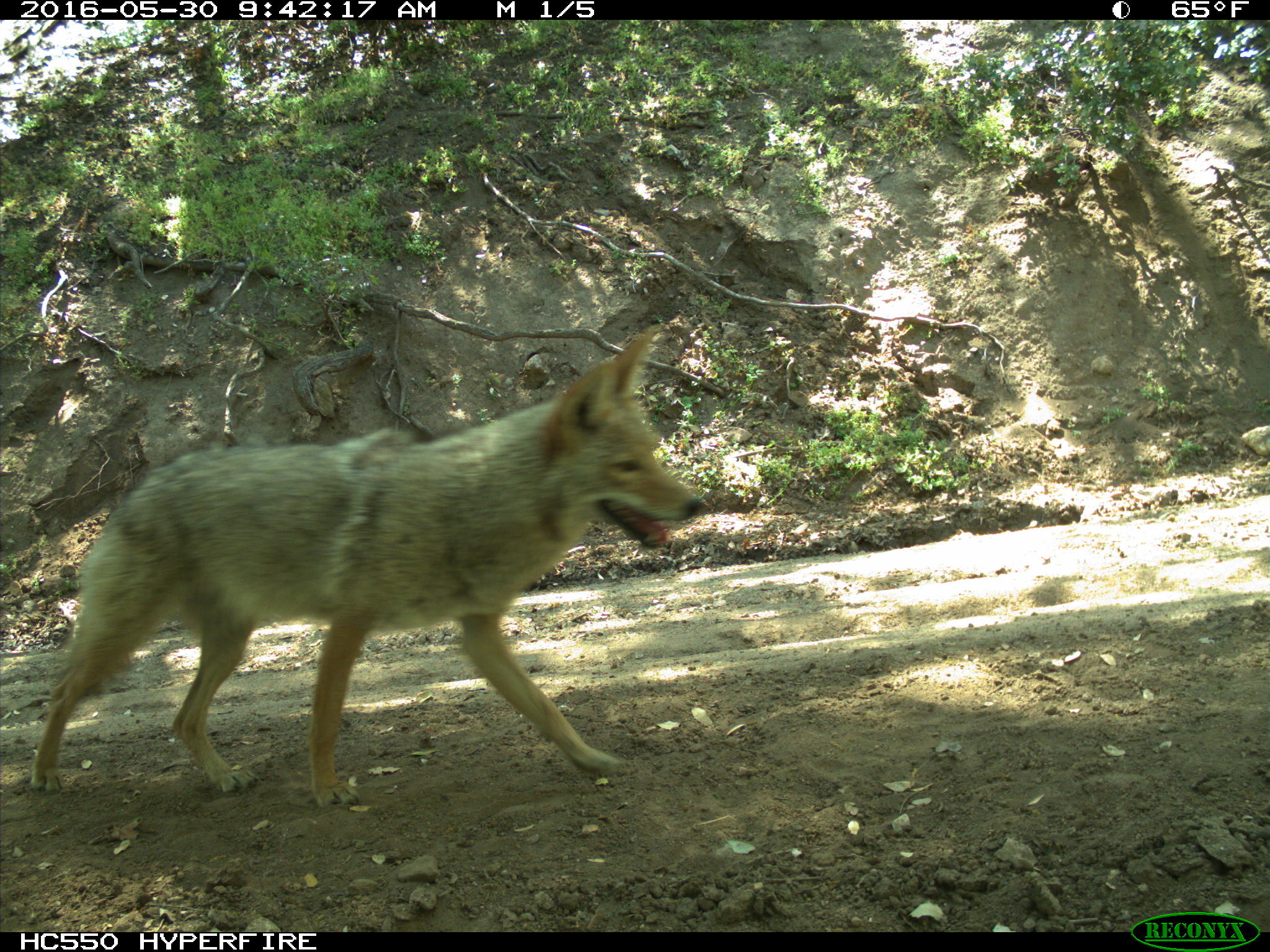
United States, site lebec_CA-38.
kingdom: Animalia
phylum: Chordata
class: Mammalia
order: Carnivora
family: Canidae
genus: Canis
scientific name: Canis latrans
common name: coyote